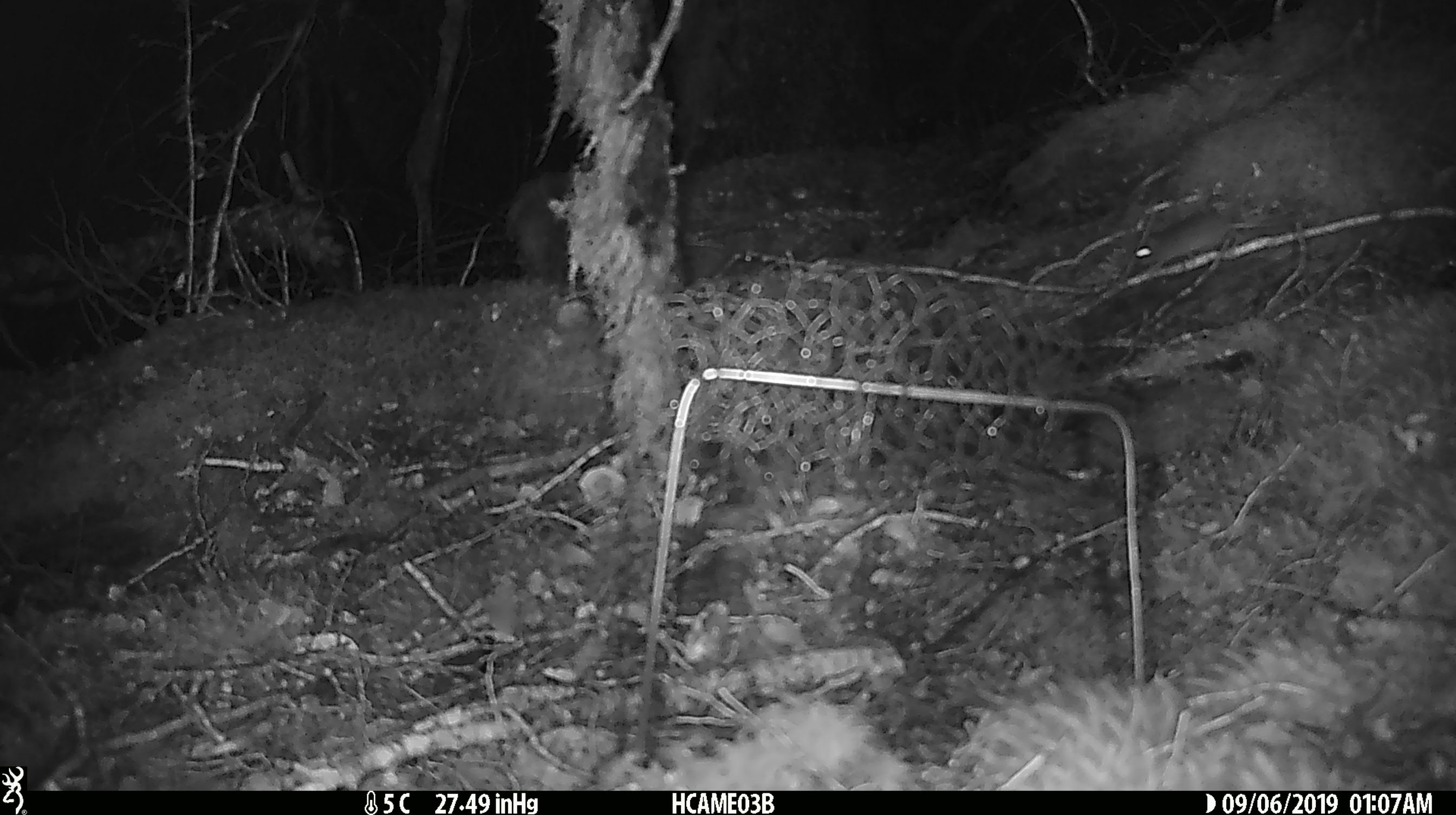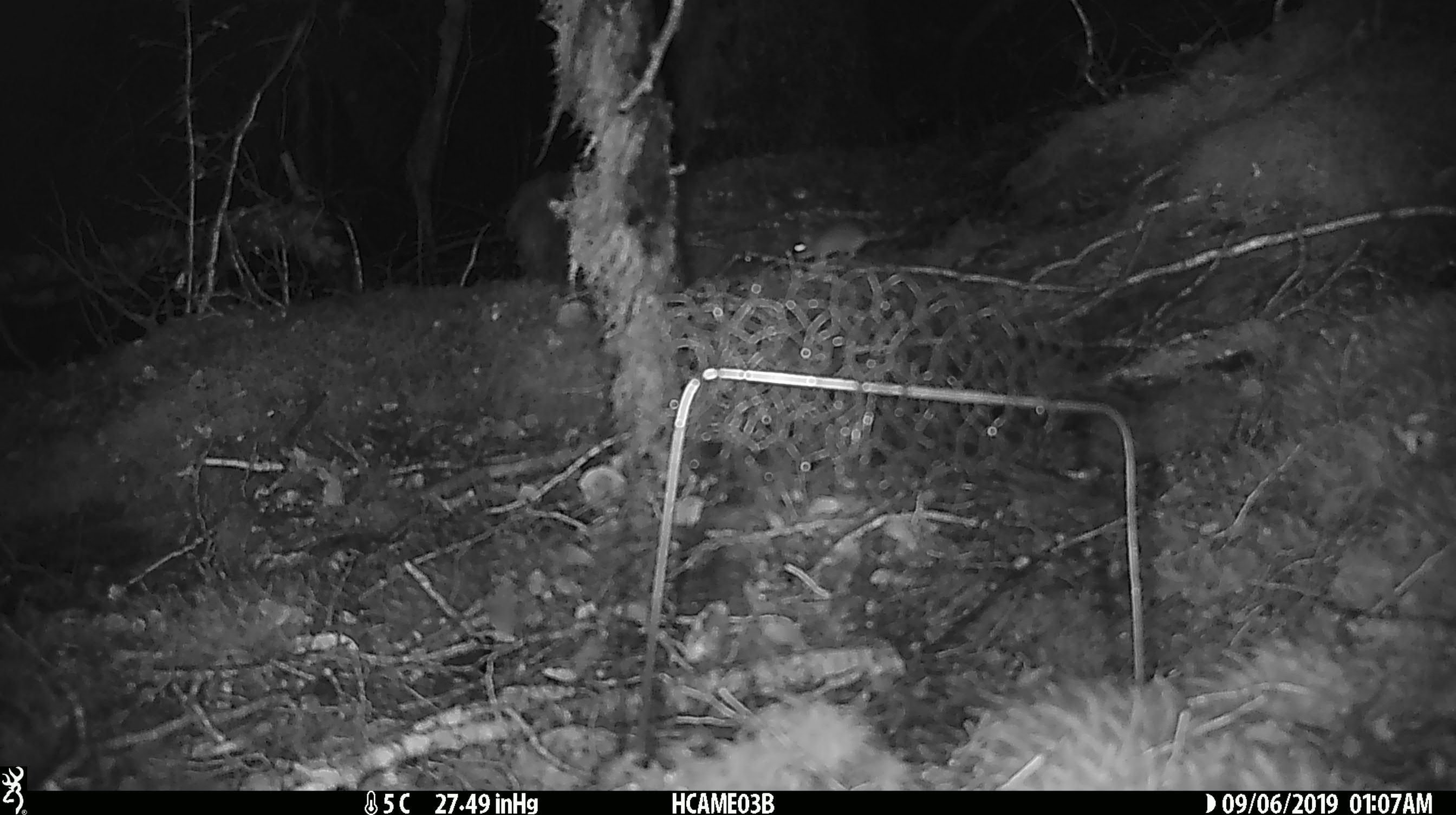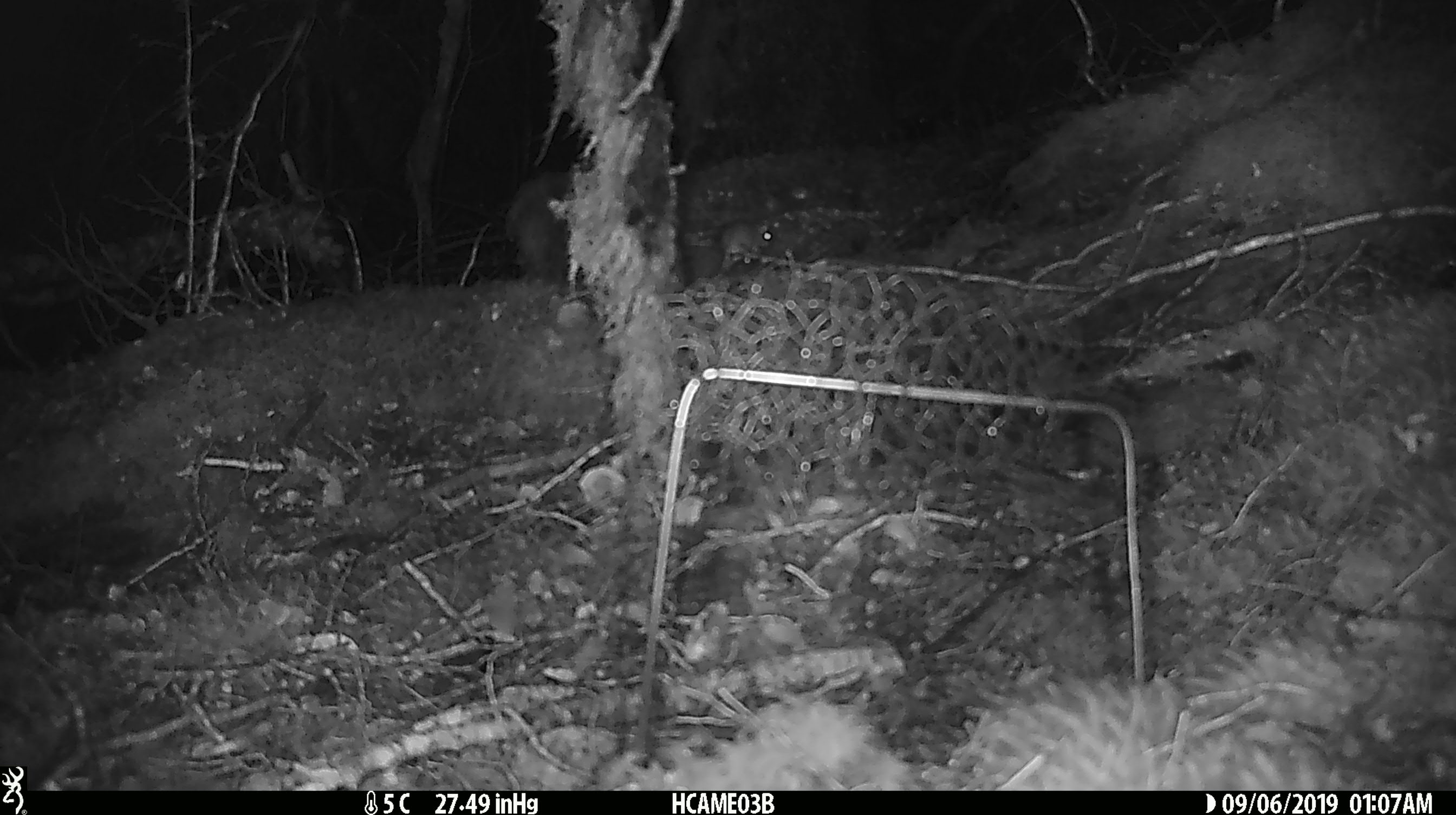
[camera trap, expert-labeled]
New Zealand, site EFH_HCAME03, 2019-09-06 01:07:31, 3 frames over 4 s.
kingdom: Animalia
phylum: Chordata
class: Mammalia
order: Rodentia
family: Muridae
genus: Mus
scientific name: Mus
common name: mouse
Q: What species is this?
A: Mouse (Mus).